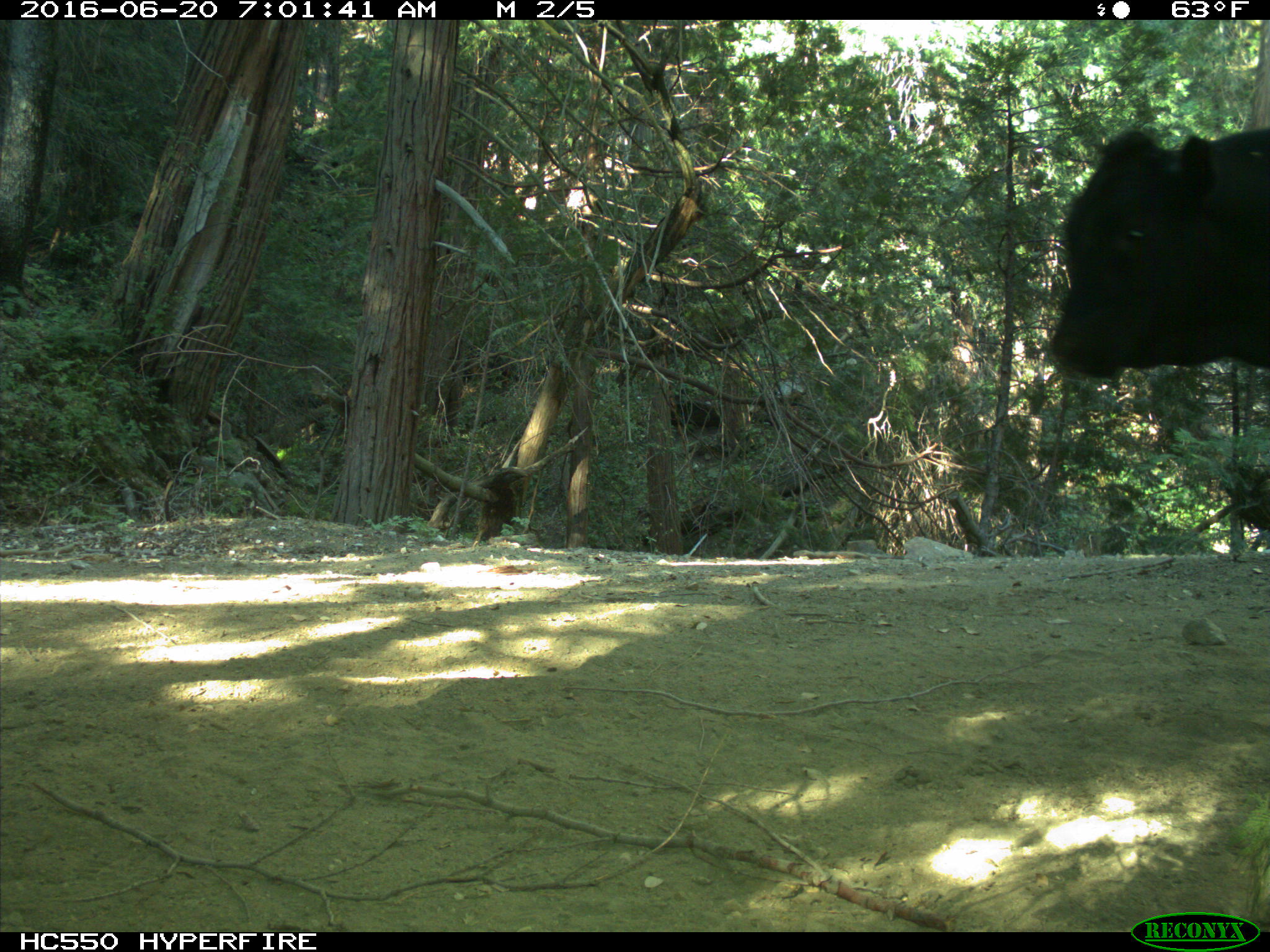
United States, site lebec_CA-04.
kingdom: Animalia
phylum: Chordata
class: Mammalia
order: Artiodactyla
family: Bovidae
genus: Bos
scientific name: Bos taurus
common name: domestic cow